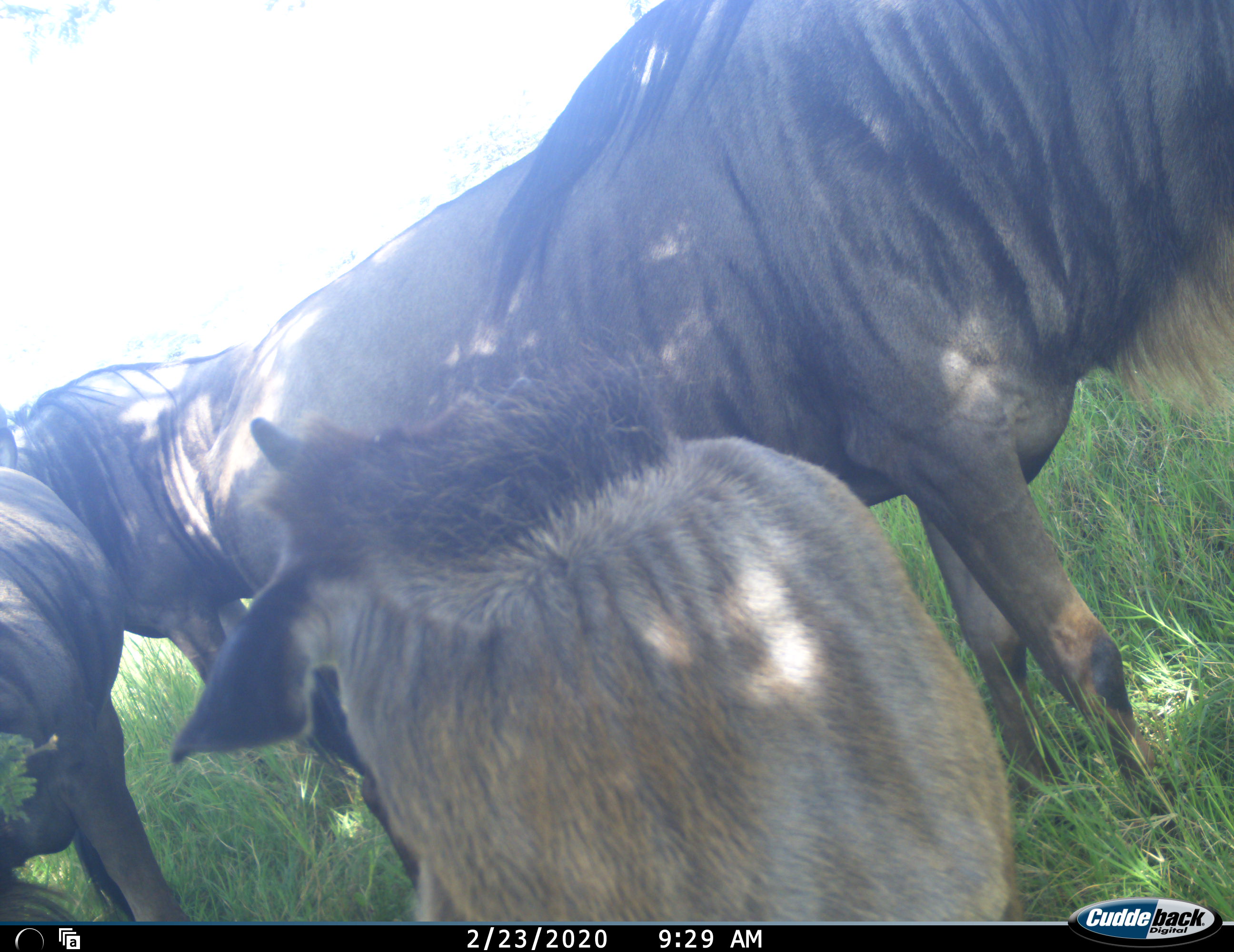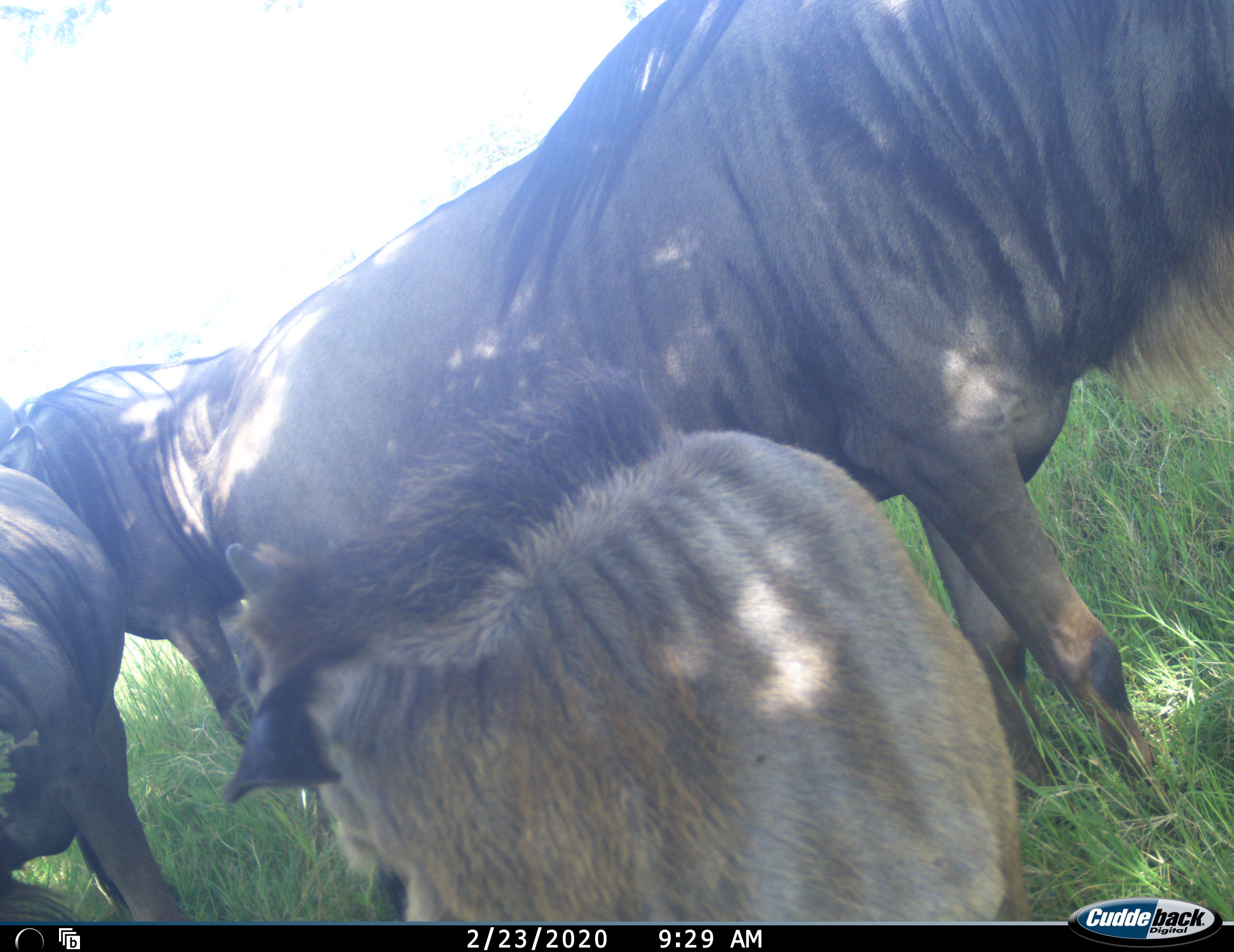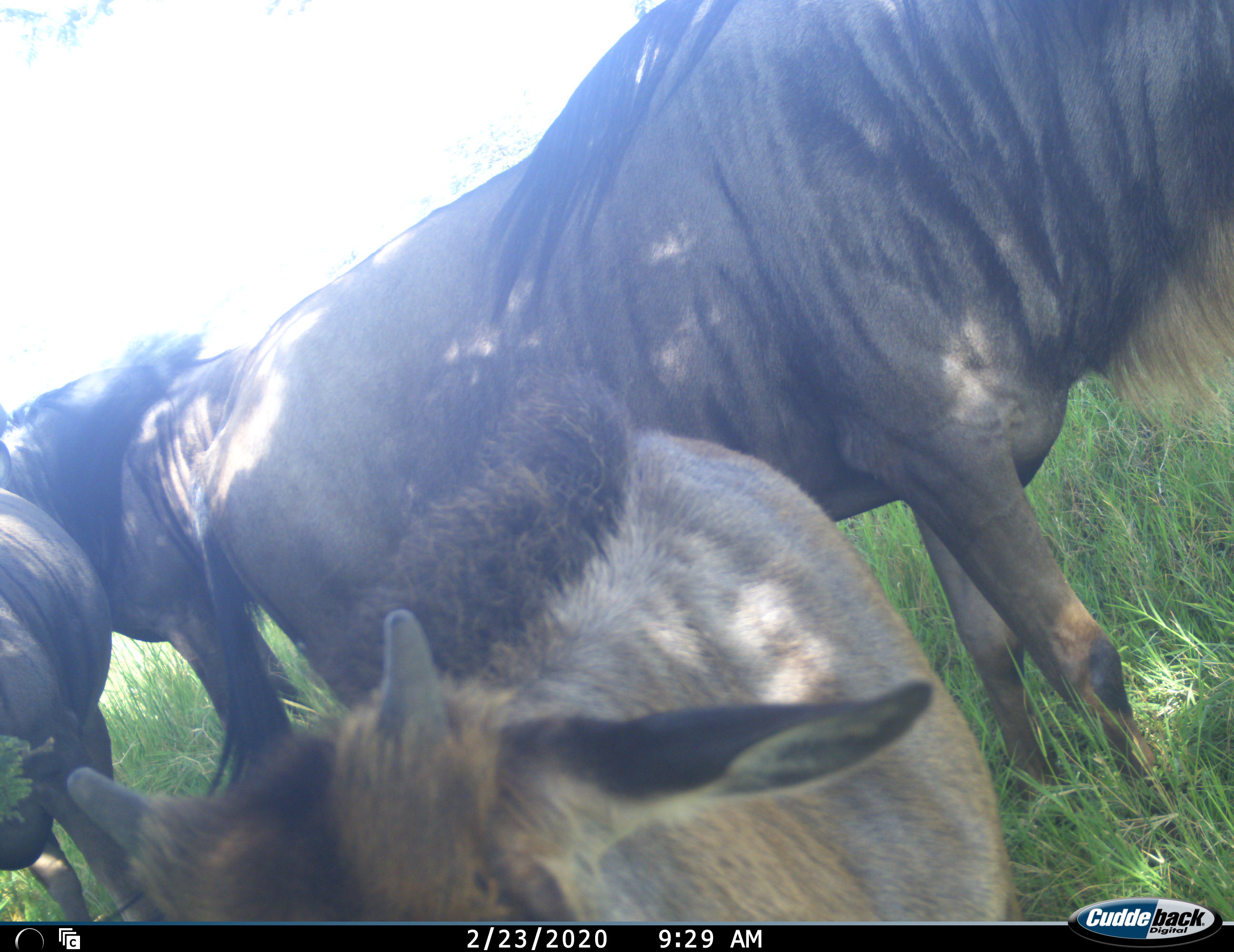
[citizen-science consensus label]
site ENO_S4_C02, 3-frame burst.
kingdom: Animalia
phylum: Chordata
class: Mammalia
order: Artiodactyla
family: Bovidae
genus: Connochaetes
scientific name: Connochaetes taurinus taurinus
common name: blue wildebeest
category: wildebeestblue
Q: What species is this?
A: Wildebeestblue (blue wildebeest) (Connochaetes taurinus taurinus).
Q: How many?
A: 4.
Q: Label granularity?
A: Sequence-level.